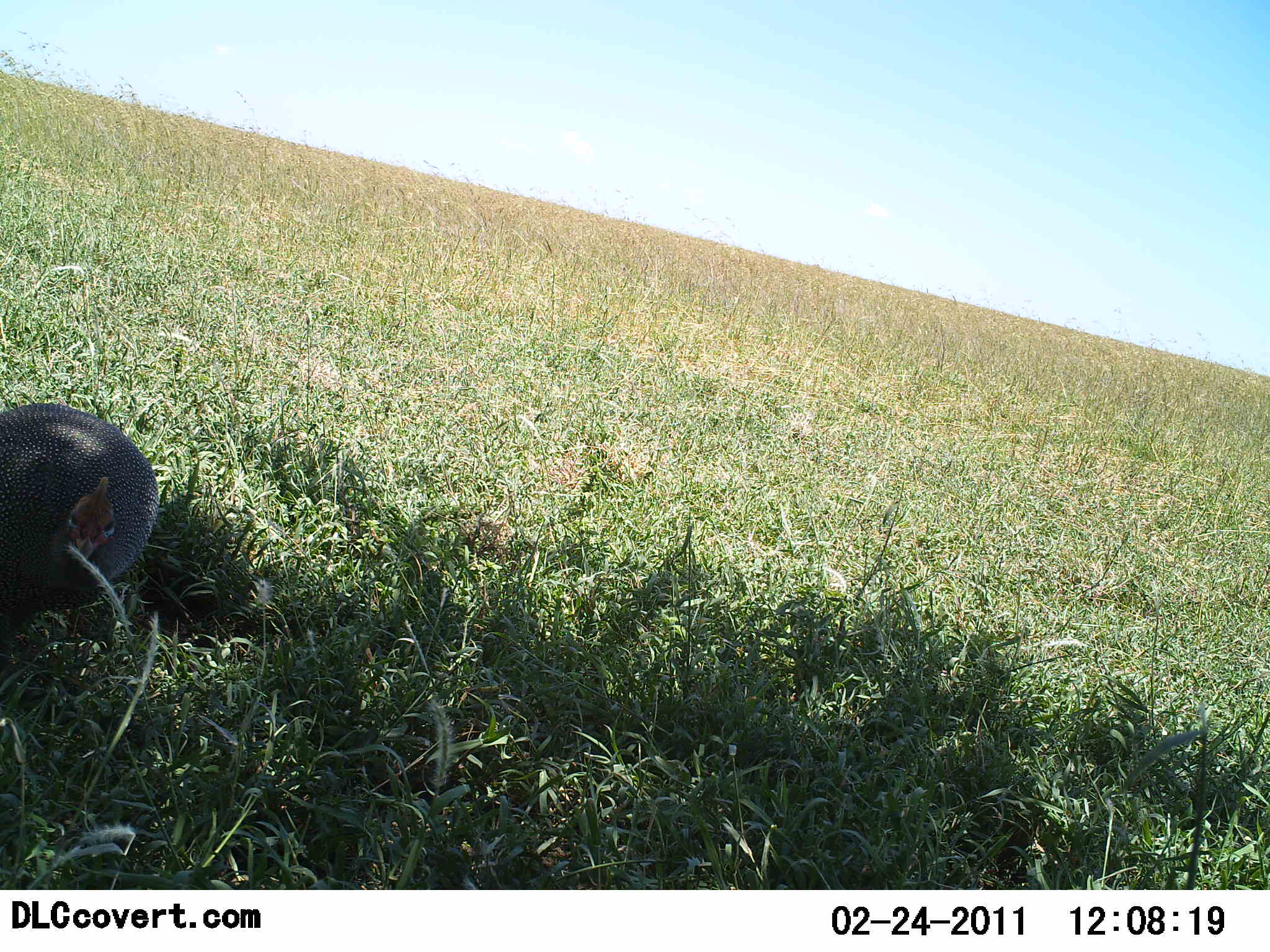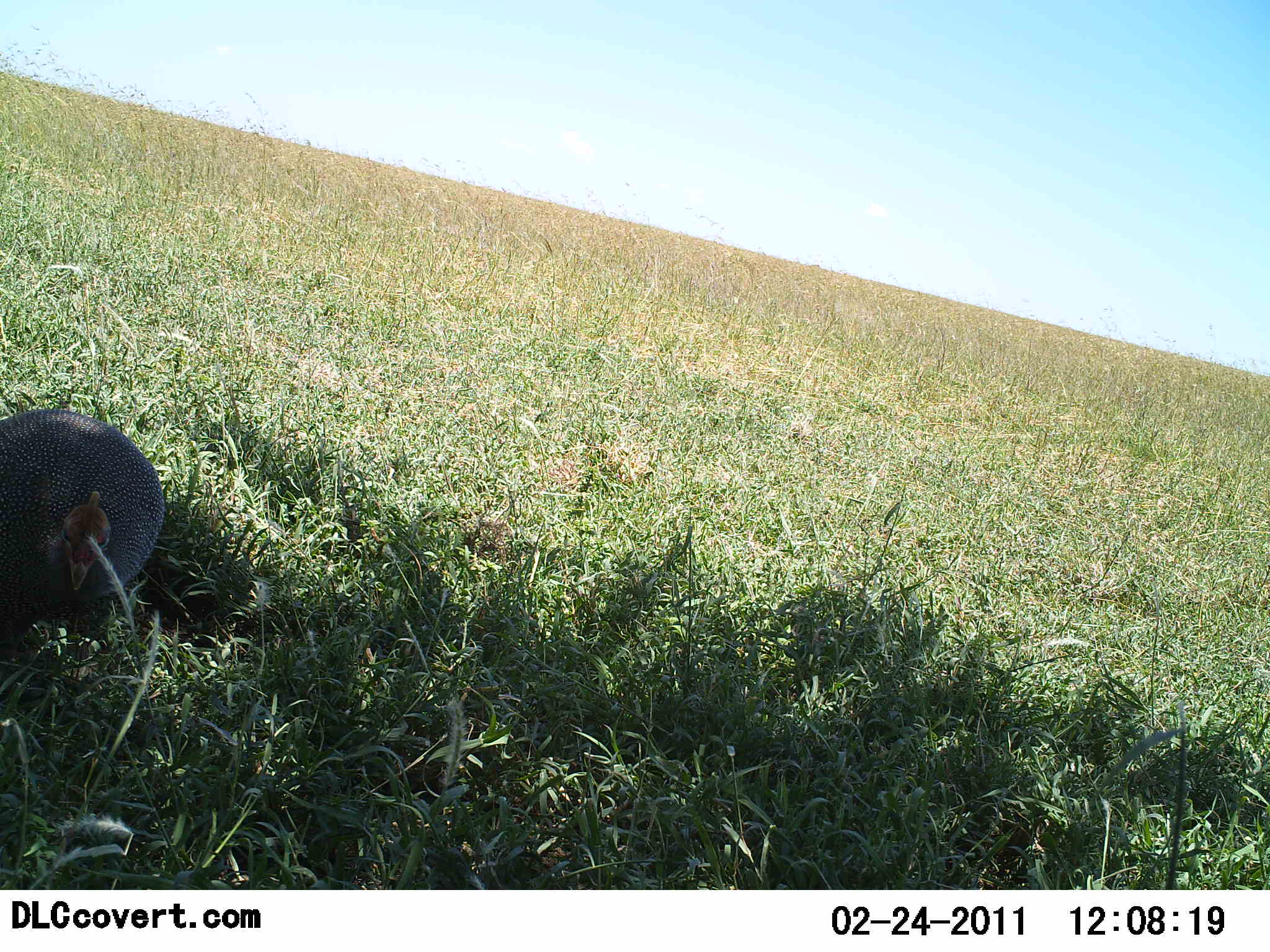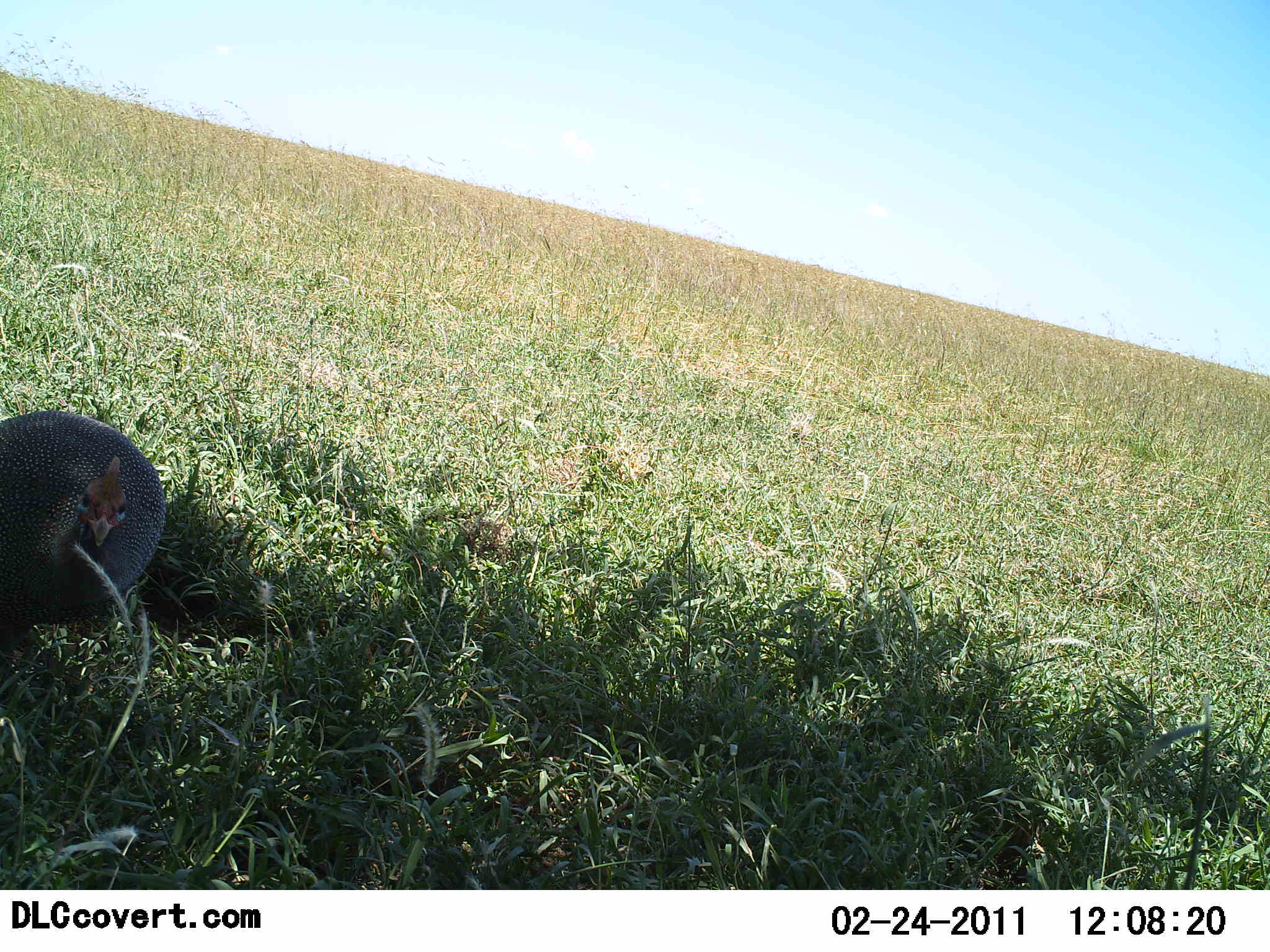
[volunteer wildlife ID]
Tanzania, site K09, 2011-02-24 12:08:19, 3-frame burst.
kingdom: Animalia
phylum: Chordata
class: Aves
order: Galliformes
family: Numididae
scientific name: Numididae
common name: guinea fowl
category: guineafowl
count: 1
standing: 62%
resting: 15%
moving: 15%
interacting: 0%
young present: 0%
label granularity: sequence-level